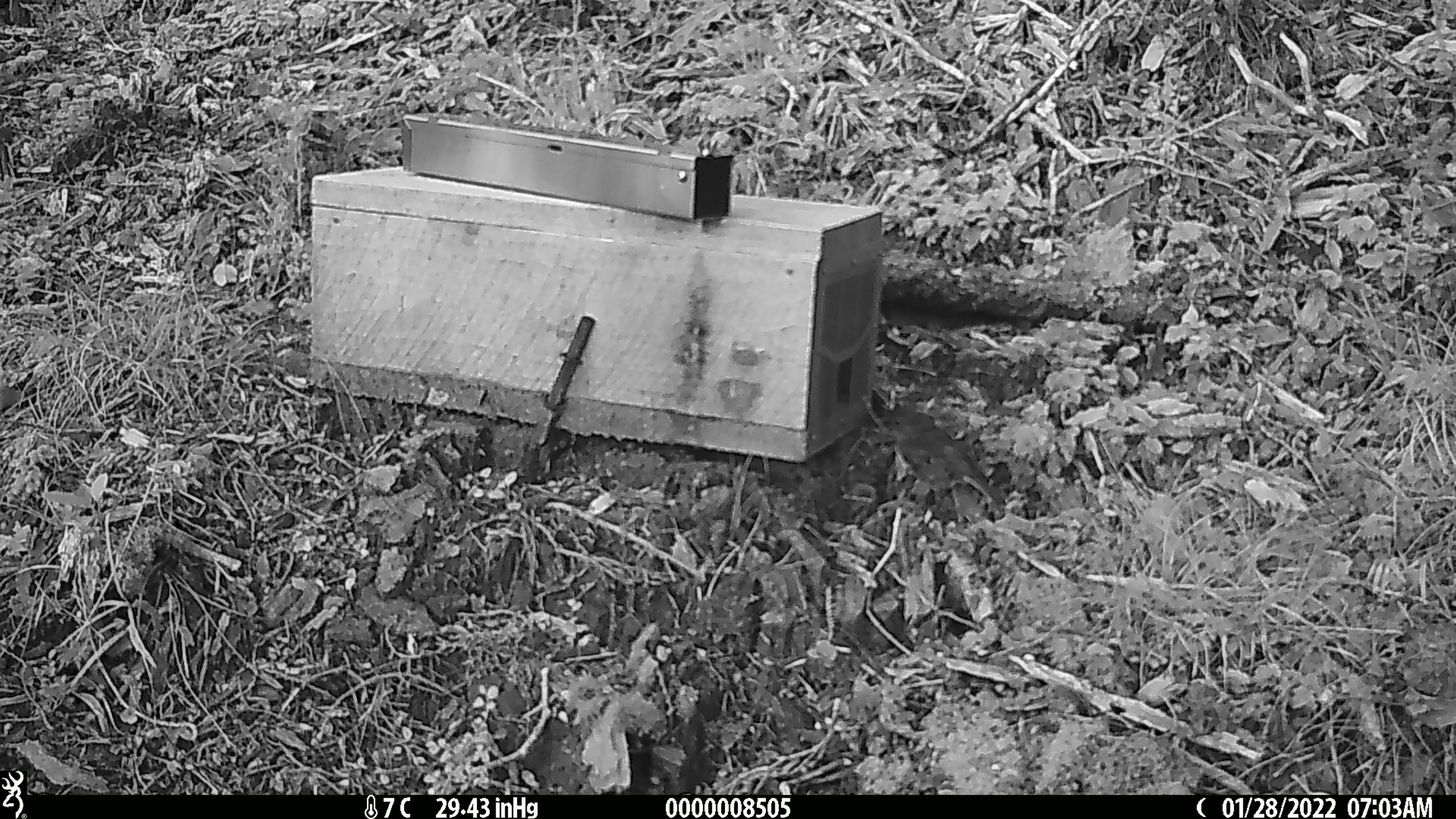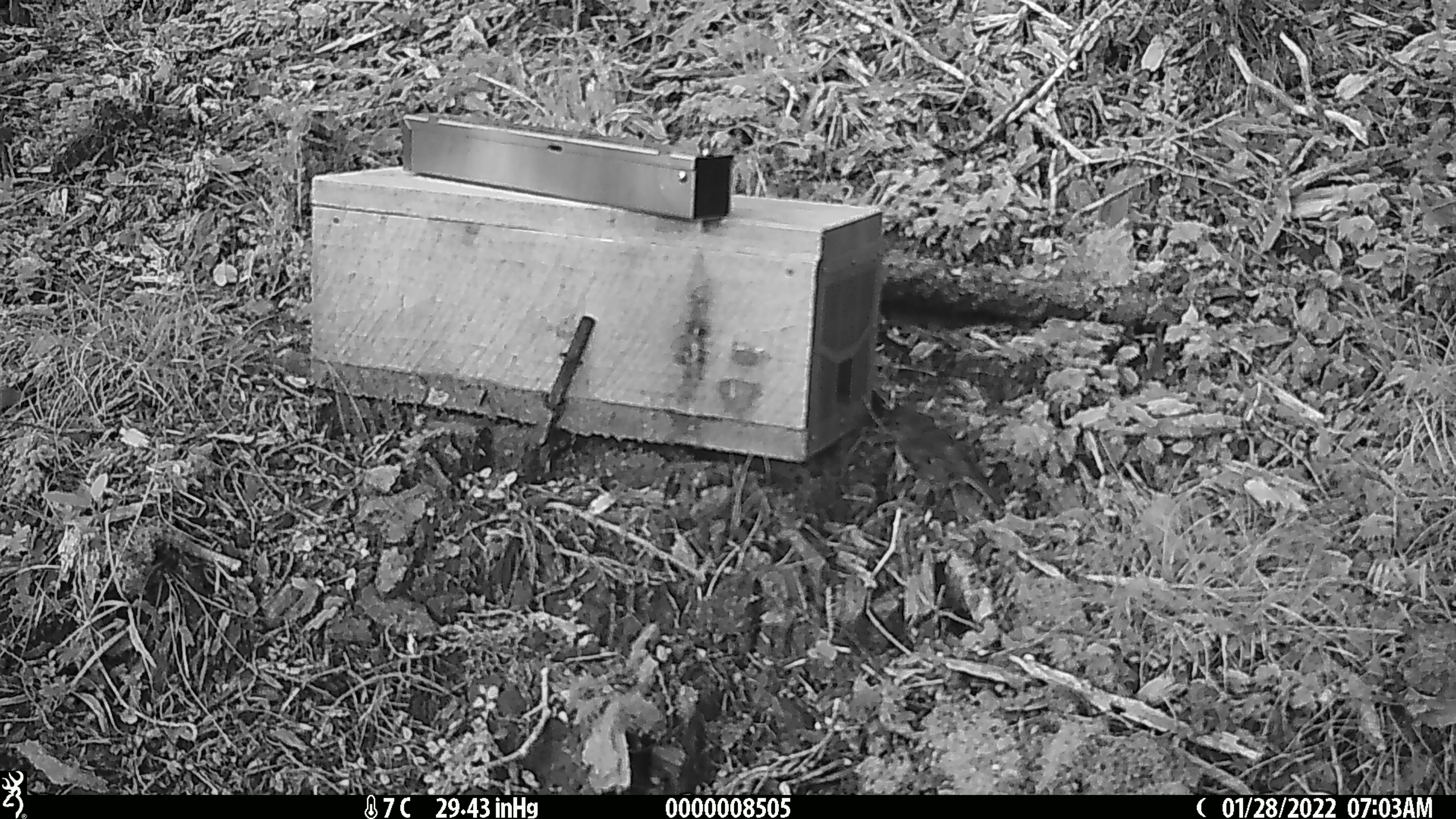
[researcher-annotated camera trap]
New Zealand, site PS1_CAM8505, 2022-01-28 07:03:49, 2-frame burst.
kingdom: Animalia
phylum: Chordata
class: Aves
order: Passeriformes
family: Petroicidae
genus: Petroica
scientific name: Petroica australis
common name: new zealand robin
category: robin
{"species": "robin (new zealand robin) (Petroica australis)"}